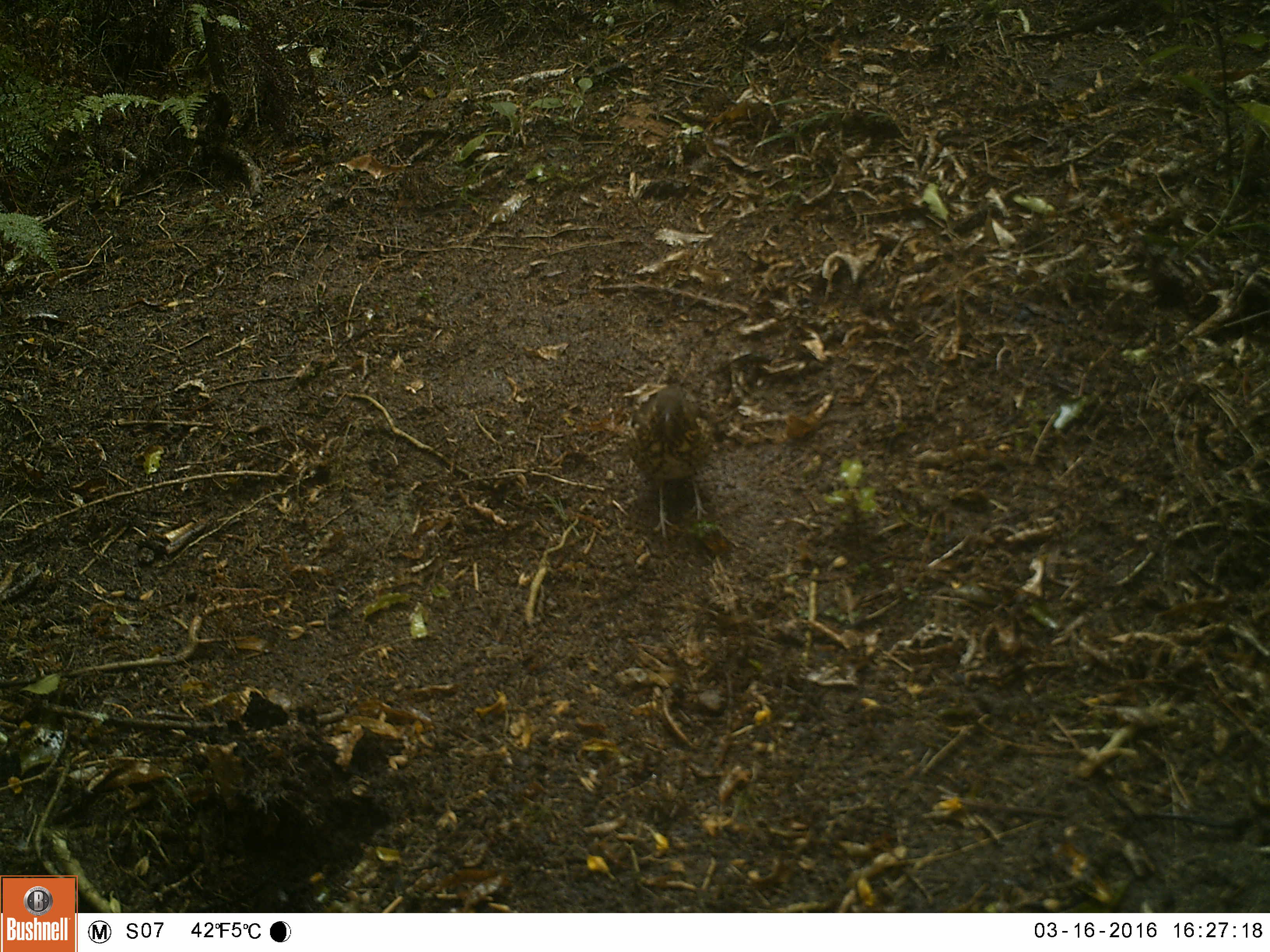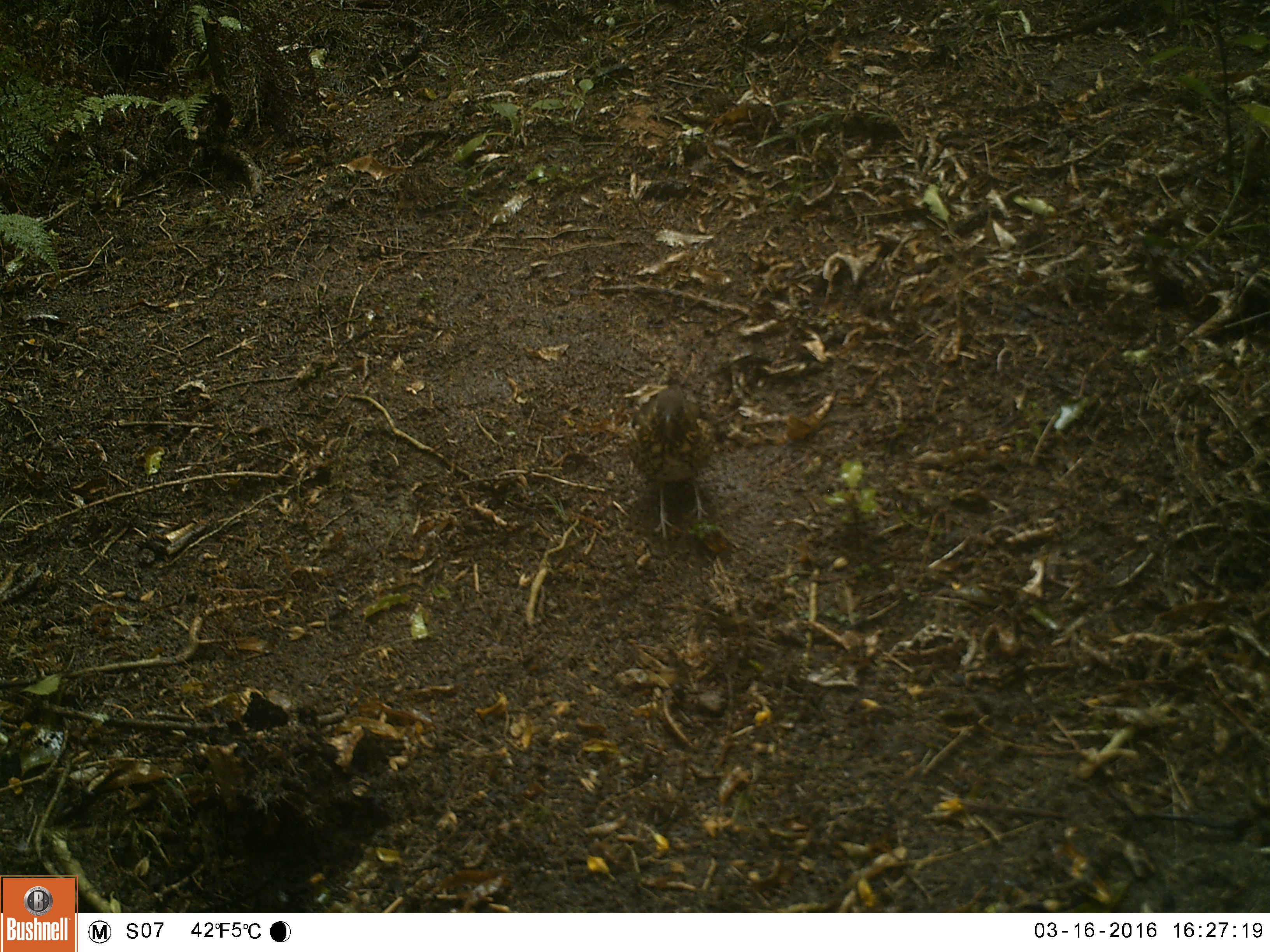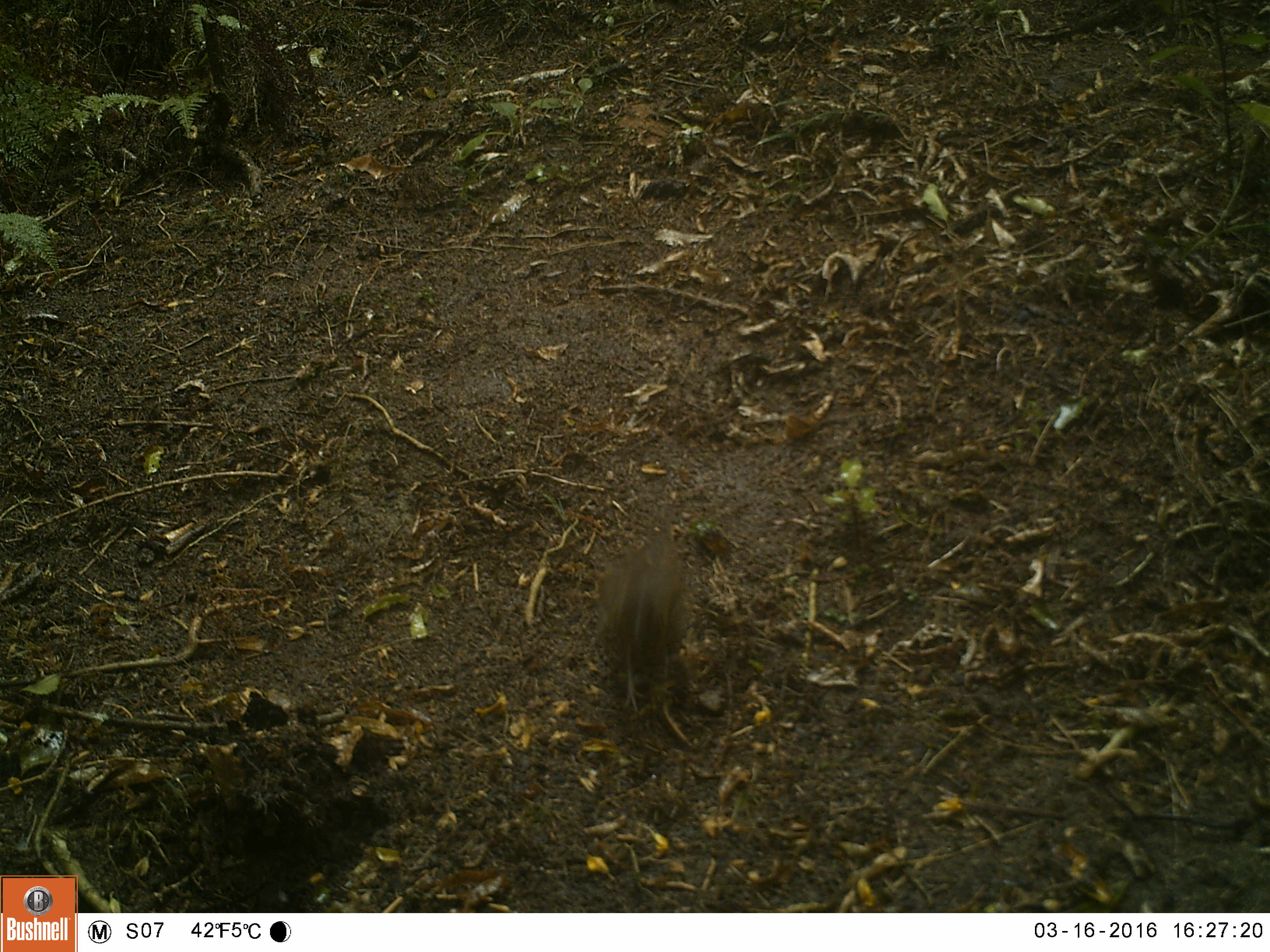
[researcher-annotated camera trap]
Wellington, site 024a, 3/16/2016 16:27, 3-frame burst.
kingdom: Animalia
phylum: Chordata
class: Aves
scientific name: Aves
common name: bird